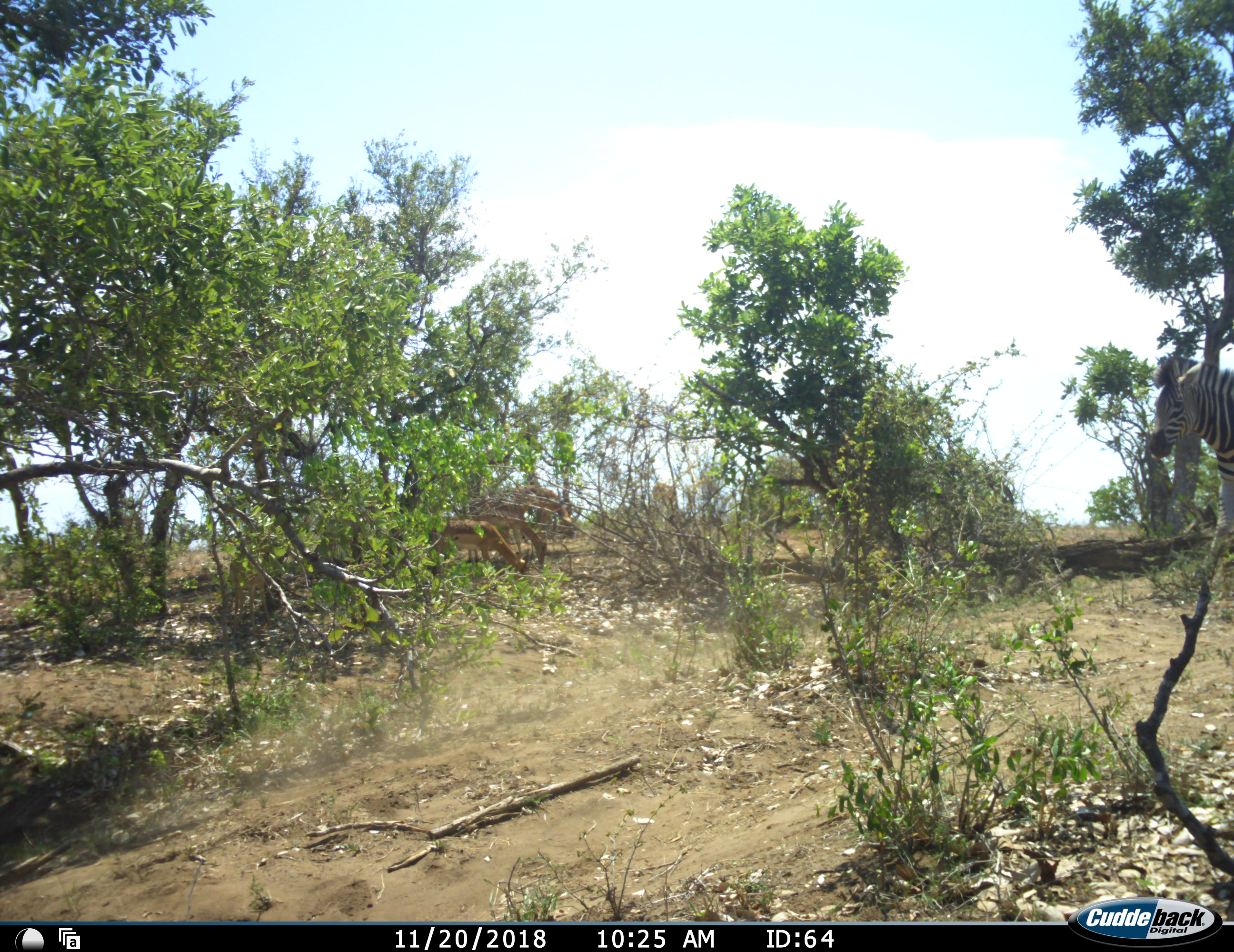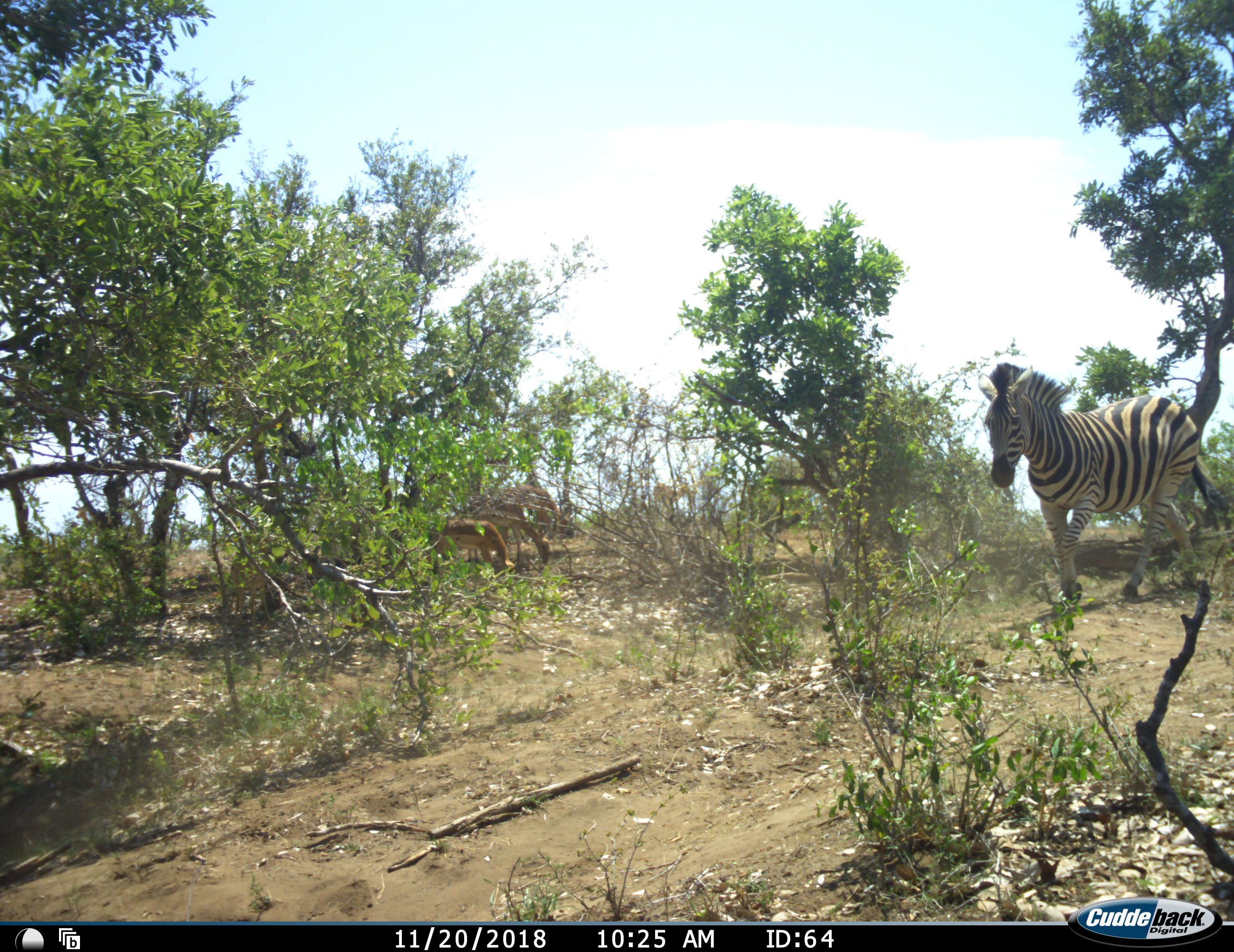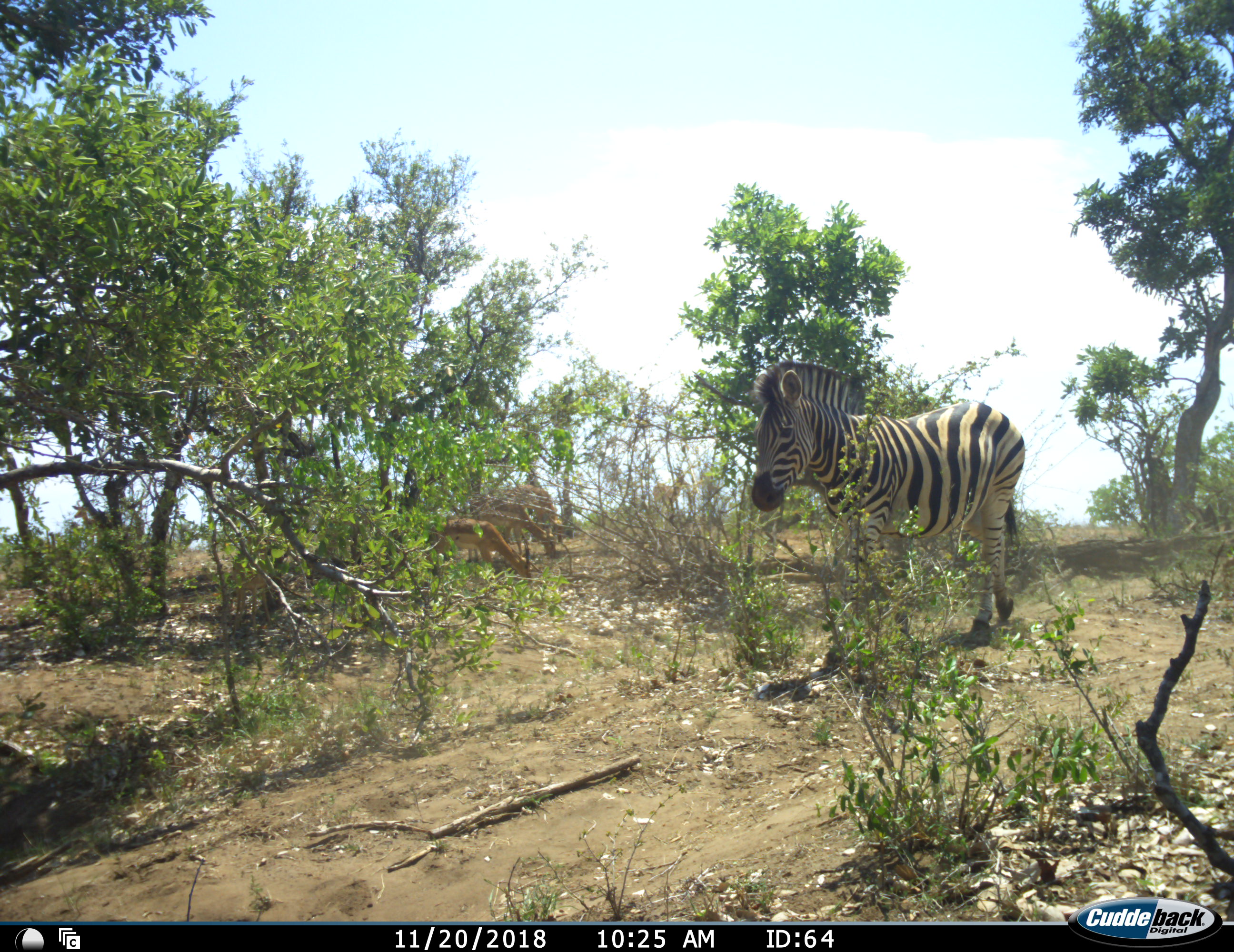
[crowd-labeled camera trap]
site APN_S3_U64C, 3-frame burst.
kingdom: Animalia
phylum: Chordata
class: Mammalia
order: Artiodactyla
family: Bovidae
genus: Aepyceros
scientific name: Aepyceros melampus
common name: impala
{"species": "impala (Aepyceros melampus)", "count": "5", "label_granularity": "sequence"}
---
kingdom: Animalia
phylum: Chordata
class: Mammalia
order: Perissodactyla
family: Equidae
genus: Equus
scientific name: Equus quagga burchellii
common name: burchell's zebra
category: zebraburchells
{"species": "zebraburchells (burchell's zebra) (Equus quagga burchellii)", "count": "1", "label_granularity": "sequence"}